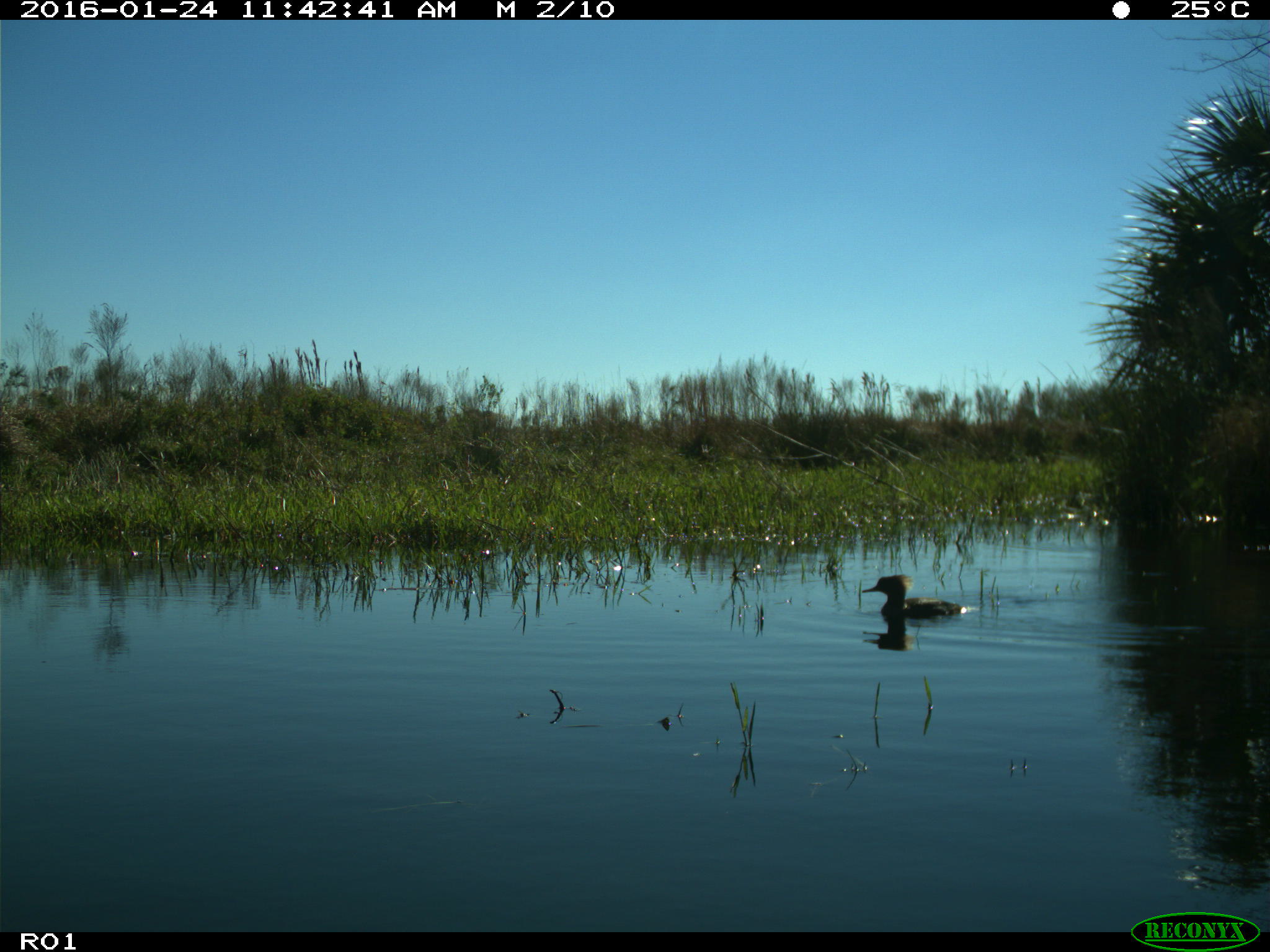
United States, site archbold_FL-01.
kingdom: Animalia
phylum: Chordata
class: Aves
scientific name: Aves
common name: birds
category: unidentified bird